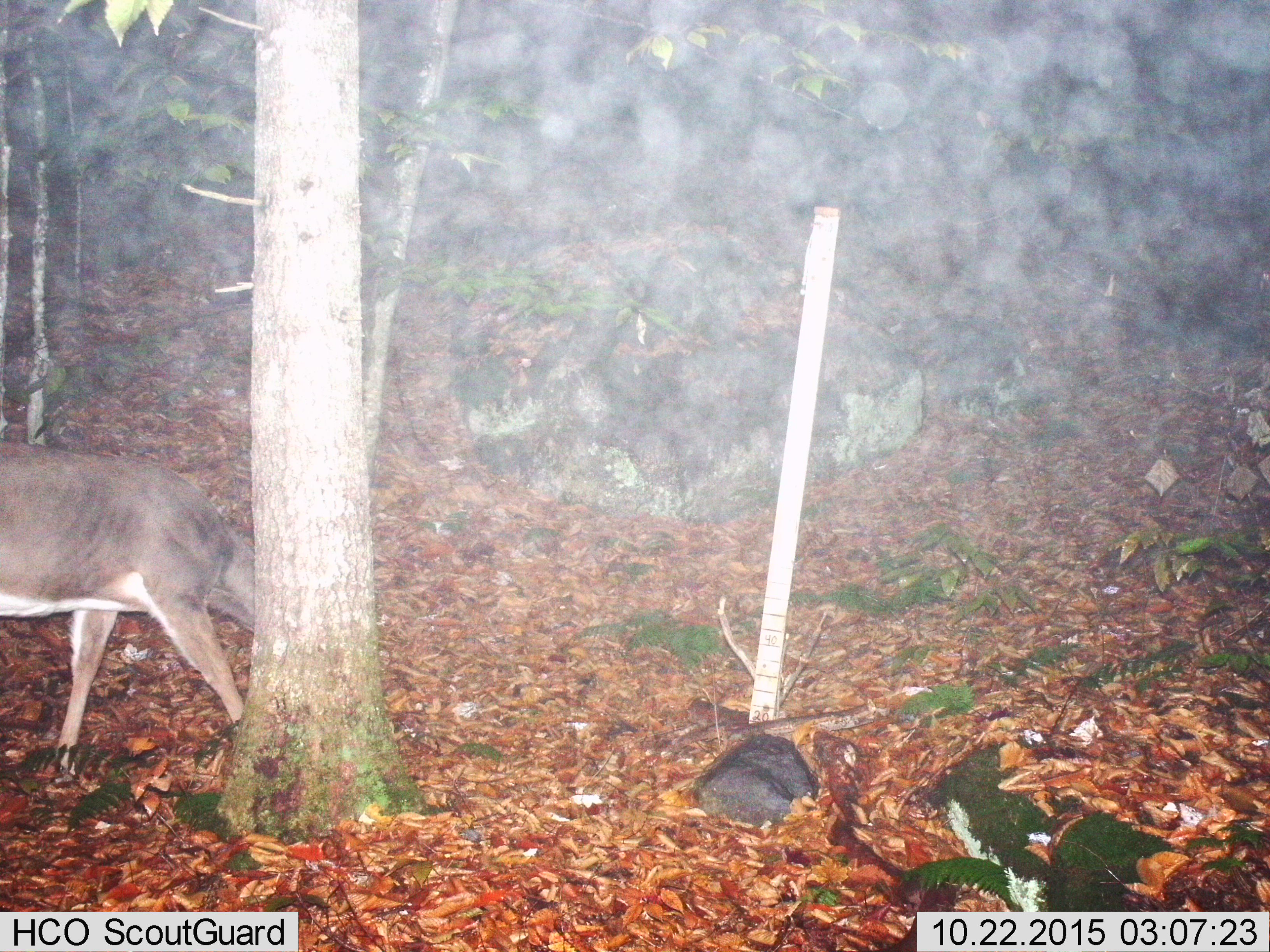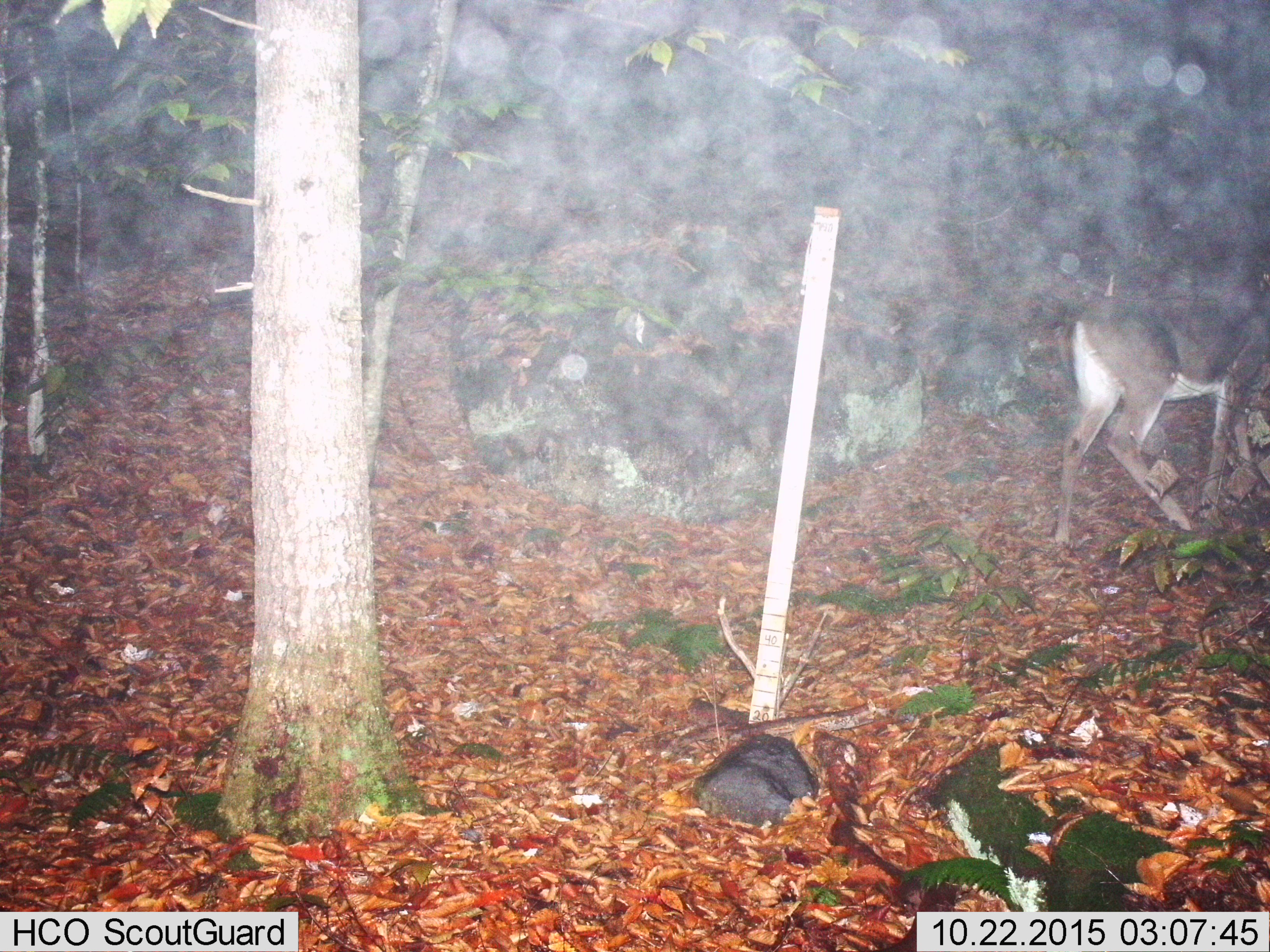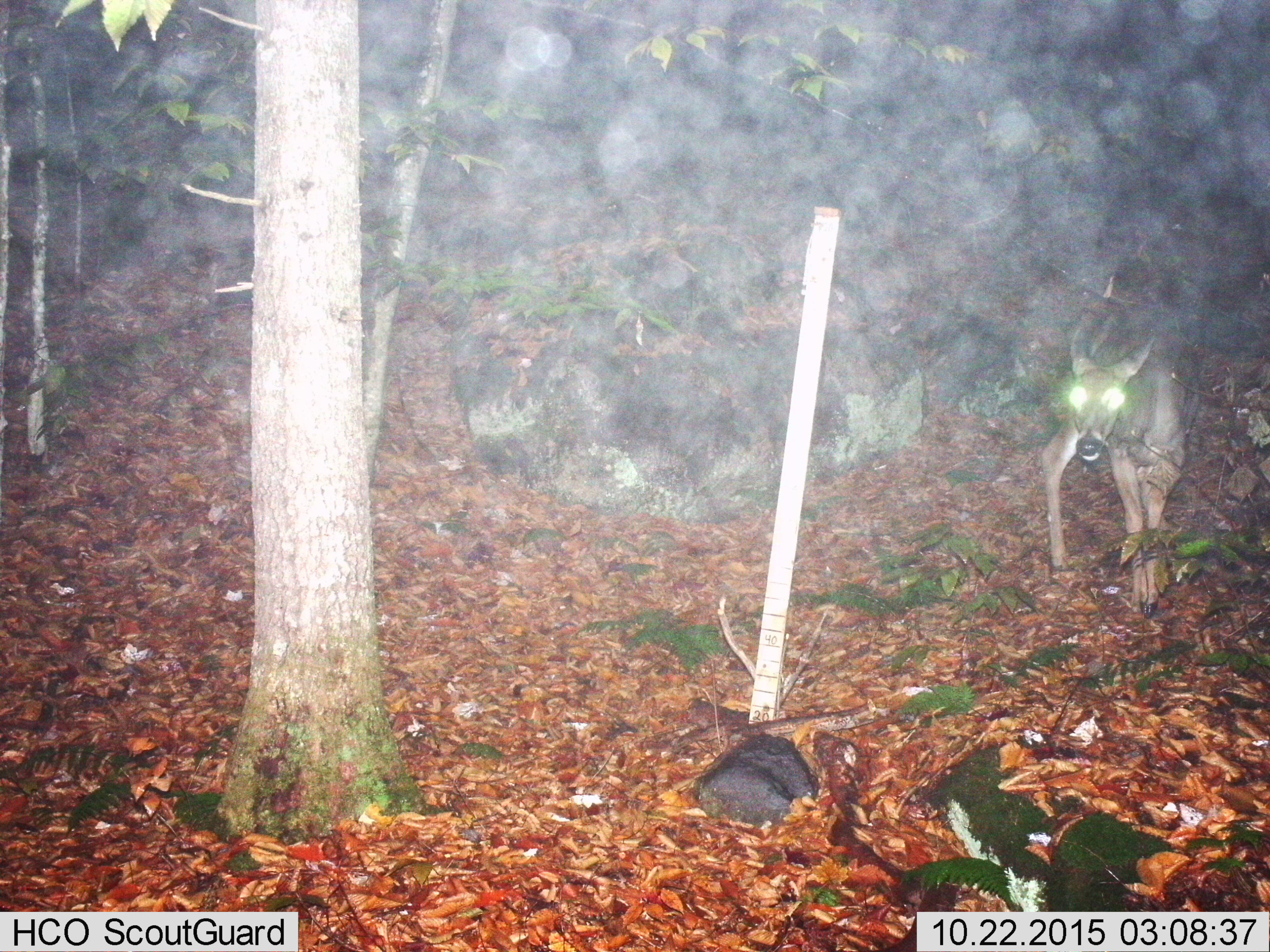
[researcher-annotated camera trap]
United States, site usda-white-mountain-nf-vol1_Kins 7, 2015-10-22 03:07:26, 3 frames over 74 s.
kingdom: Animalia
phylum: Chordata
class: Mammalia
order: Artiodactyla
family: Cervidae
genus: Odocoileus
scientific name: Odocoileus virginianus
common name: white-tailed deer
White-tailed deer (Odocoileus virginianus).